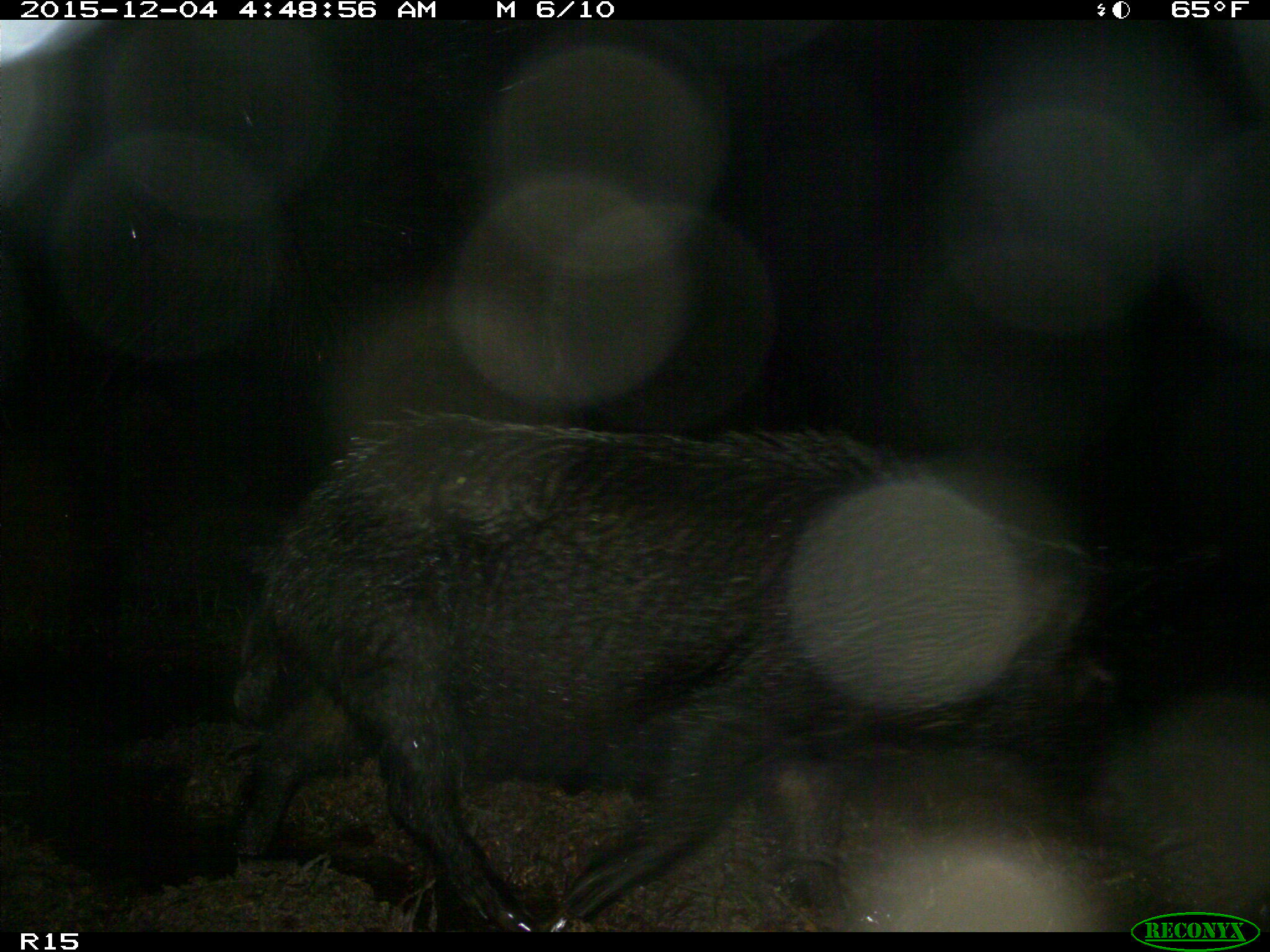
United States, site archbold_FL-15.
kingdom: Animalia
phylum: Chordata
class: Mammalia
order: Artiodactyla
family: Suidae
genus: Sus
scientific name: Sus scrofa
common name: wild boar